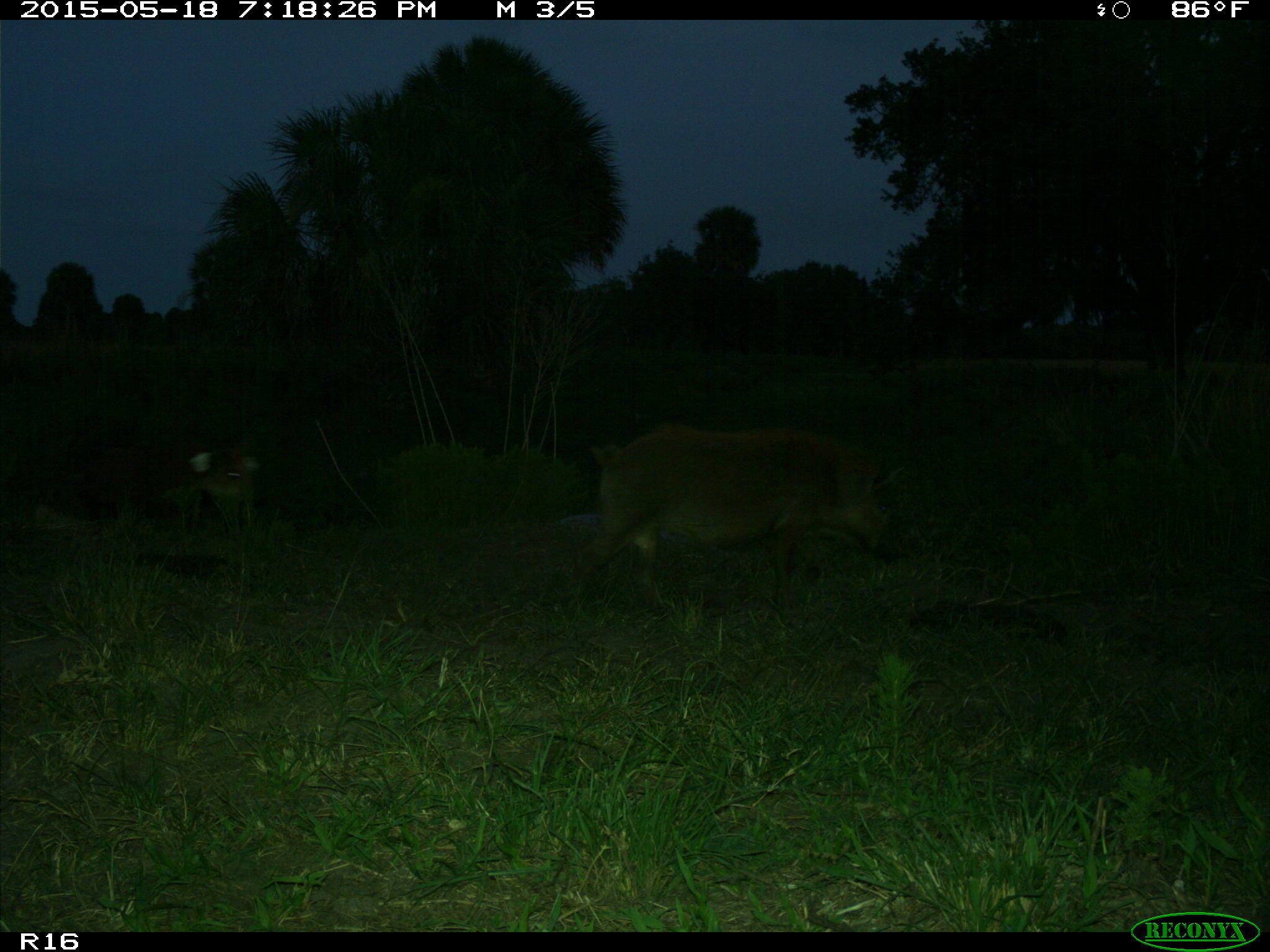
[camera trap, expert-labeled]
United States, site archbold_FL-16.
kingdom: Animalia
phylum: Chordata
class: Mammalia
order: Artiodactyla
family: Suidae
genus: Sus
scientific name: Sus scrofa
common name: wild boar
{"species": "Sus scrofa (wild boar)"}